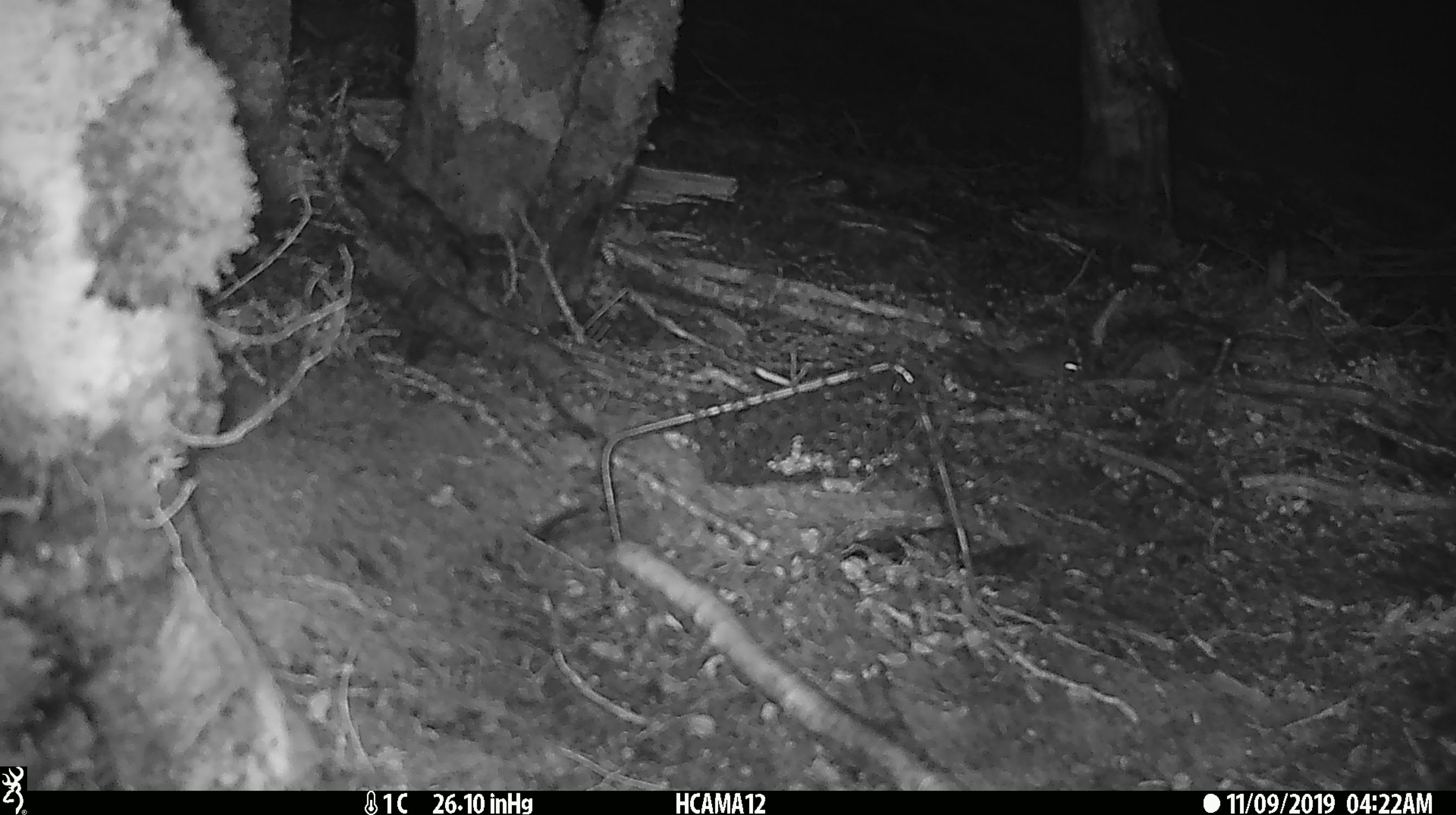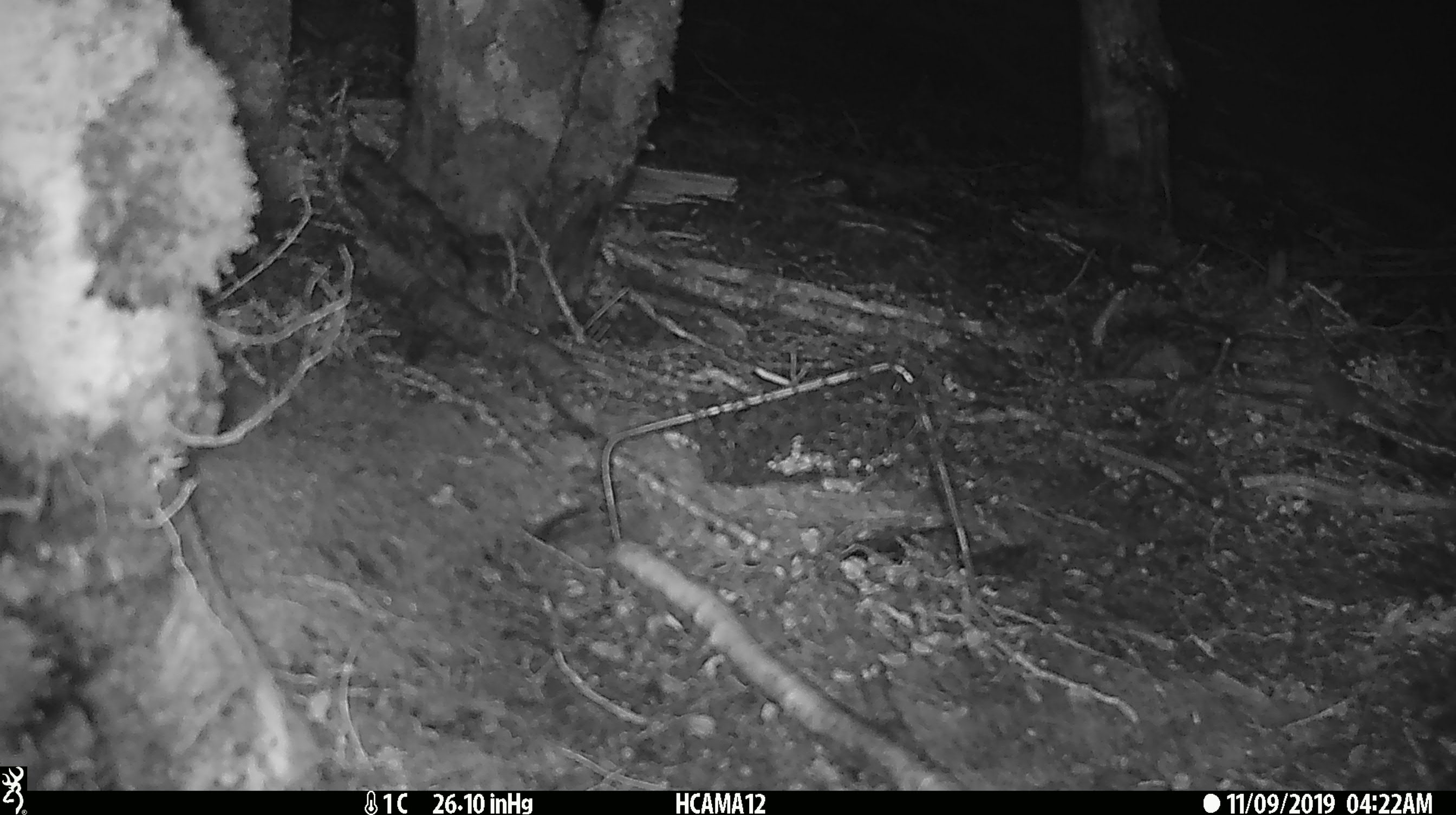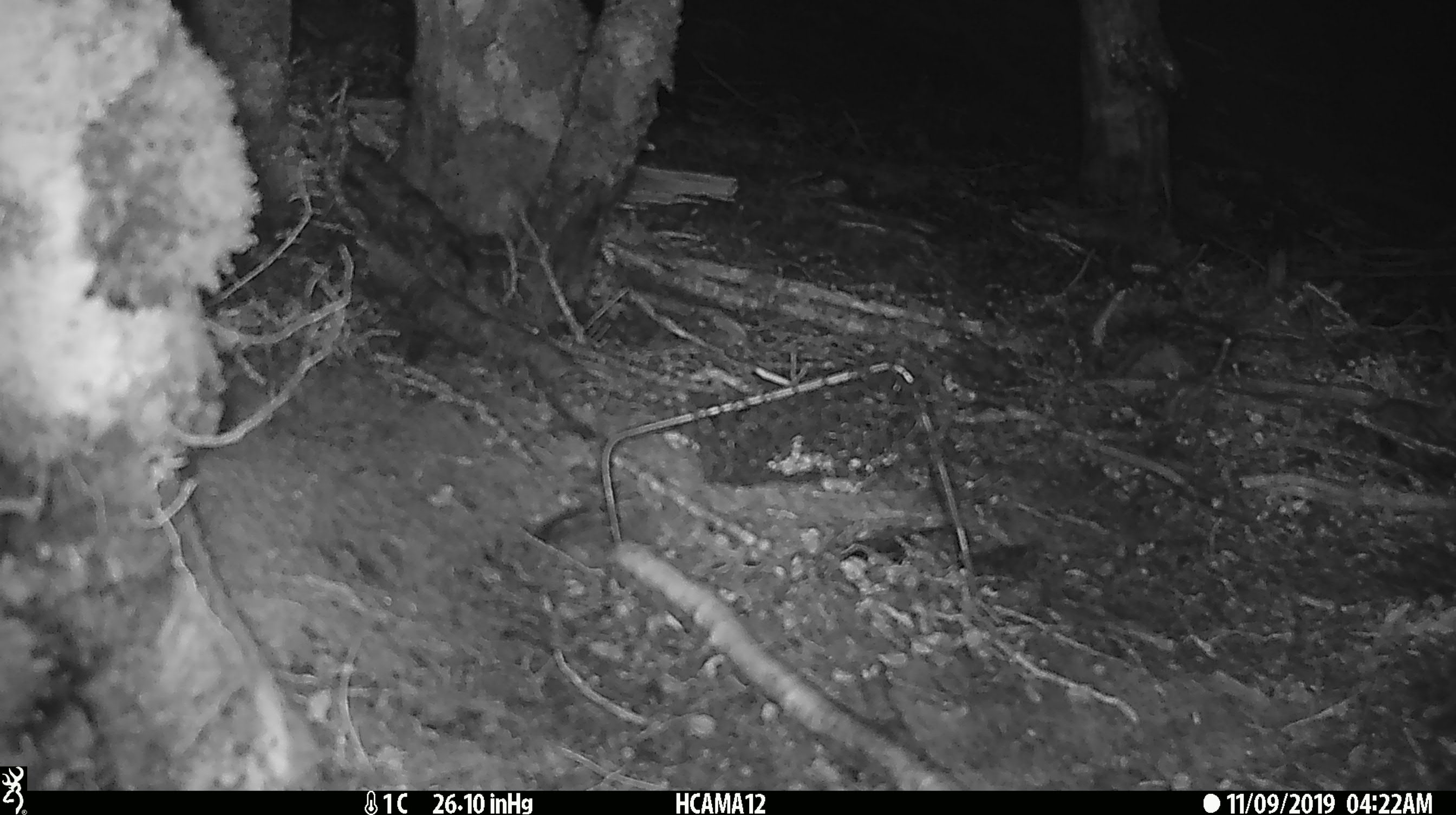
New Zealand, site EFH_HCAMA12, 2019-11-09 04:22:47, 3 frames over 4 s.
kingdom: Animalia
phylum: Chordata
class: Mammalia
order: Rodentia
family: Muridae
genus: Mus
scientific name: Mus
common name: mouse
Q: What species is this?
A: Mouse (Mus).